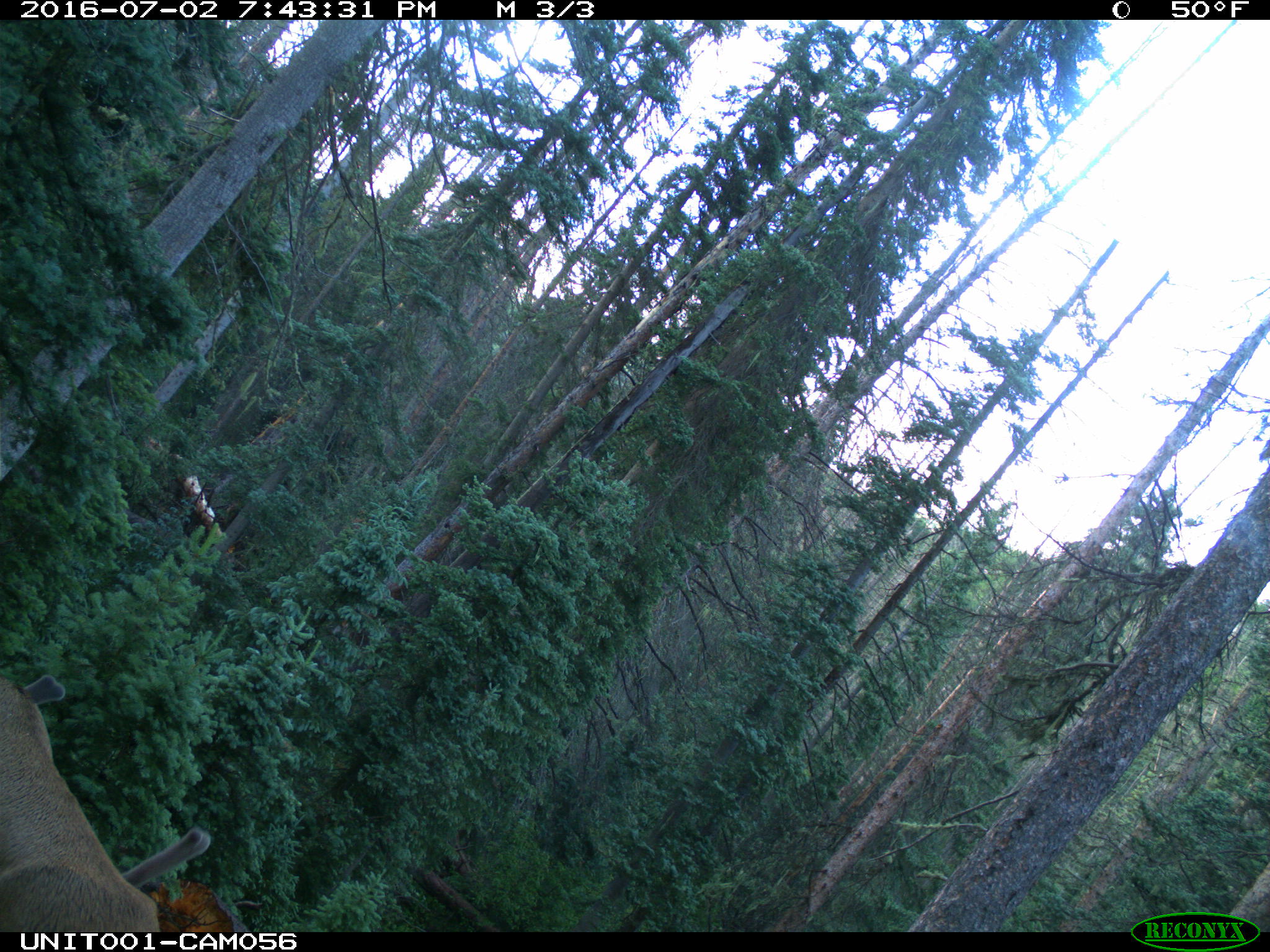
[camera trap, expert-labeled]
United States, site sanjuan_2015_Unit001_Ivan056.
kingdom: Animalia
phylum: Chordata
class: Mammalia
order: Artiodactyla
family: Cervidae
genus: Cervus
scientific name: Cervus elaphus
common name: red deer